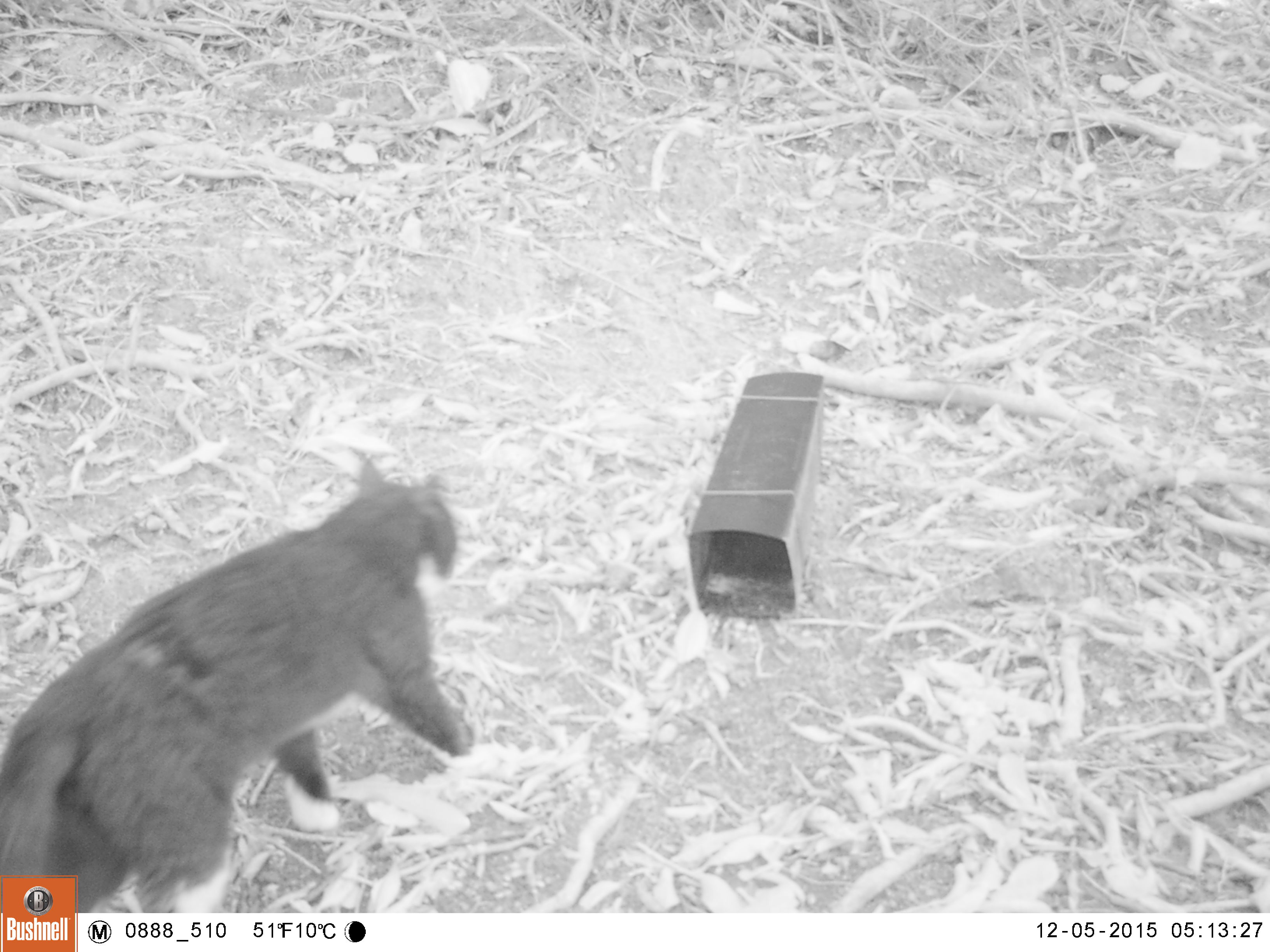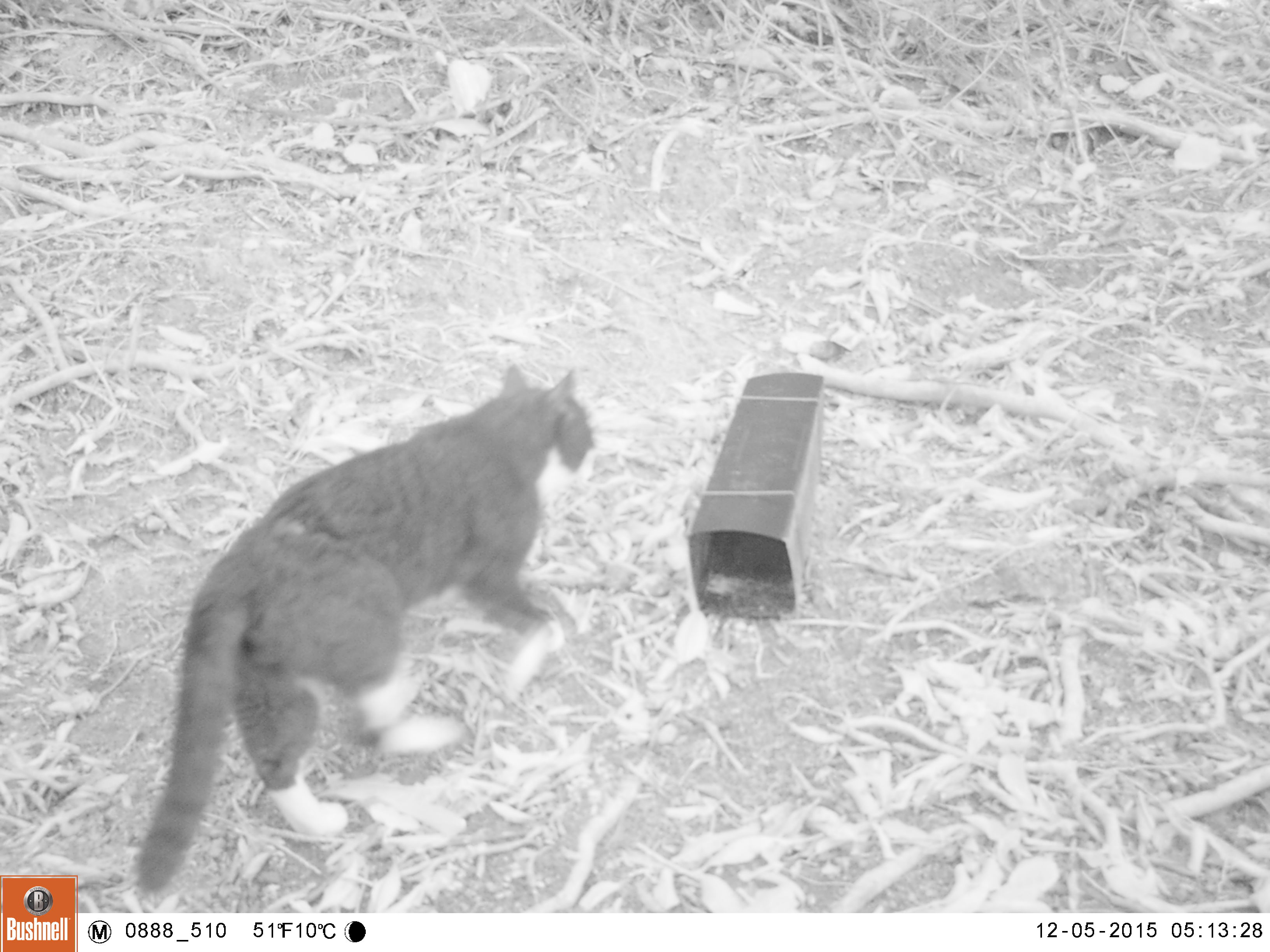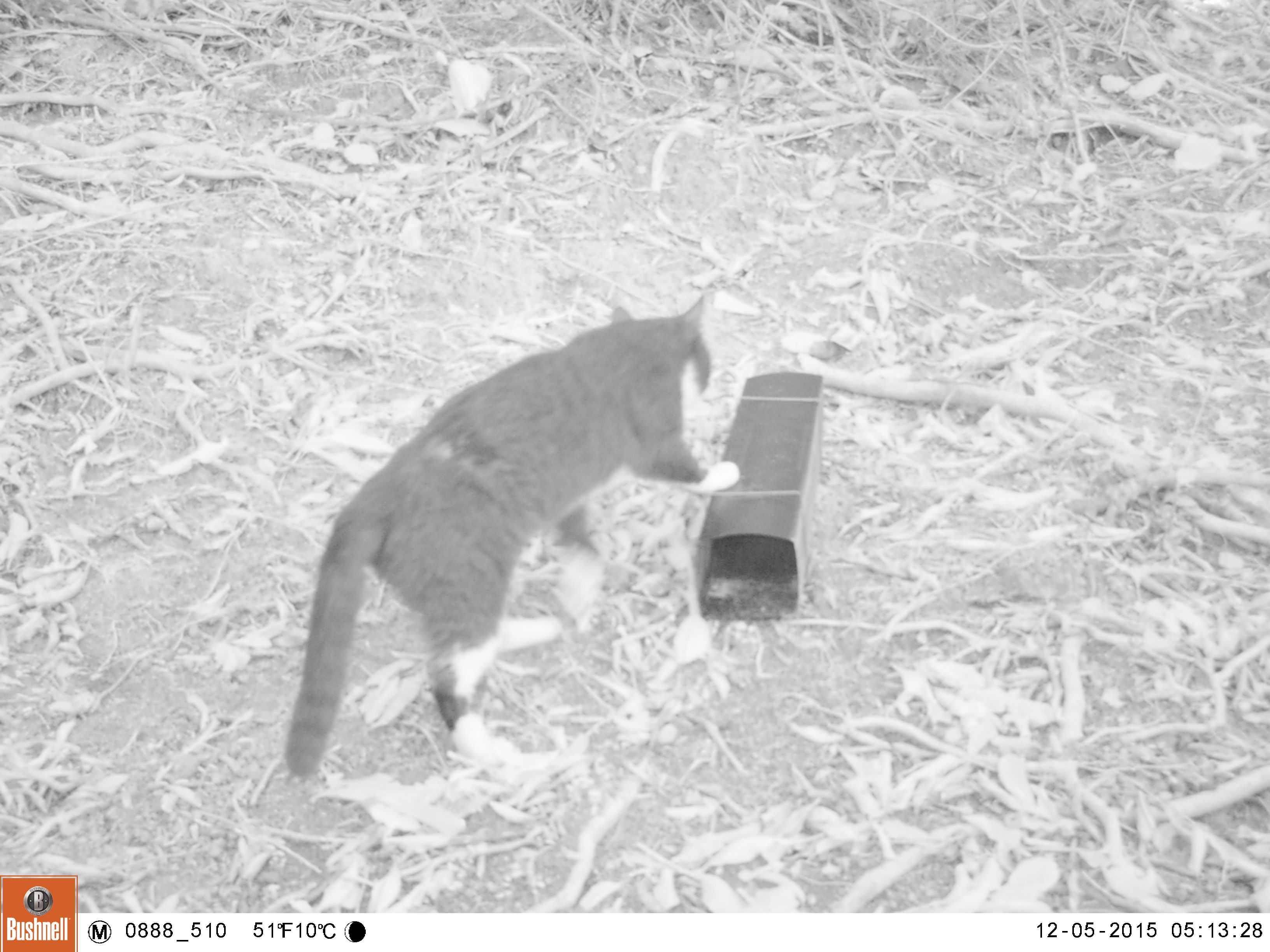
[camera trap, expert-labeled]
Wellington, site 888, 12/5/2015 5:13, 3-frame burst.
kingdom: Animalia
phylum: Chordata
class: Mammalia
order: Carnivora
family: Felidae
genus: Felis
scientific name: Felis catus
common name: cat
Cat (Felis catus).